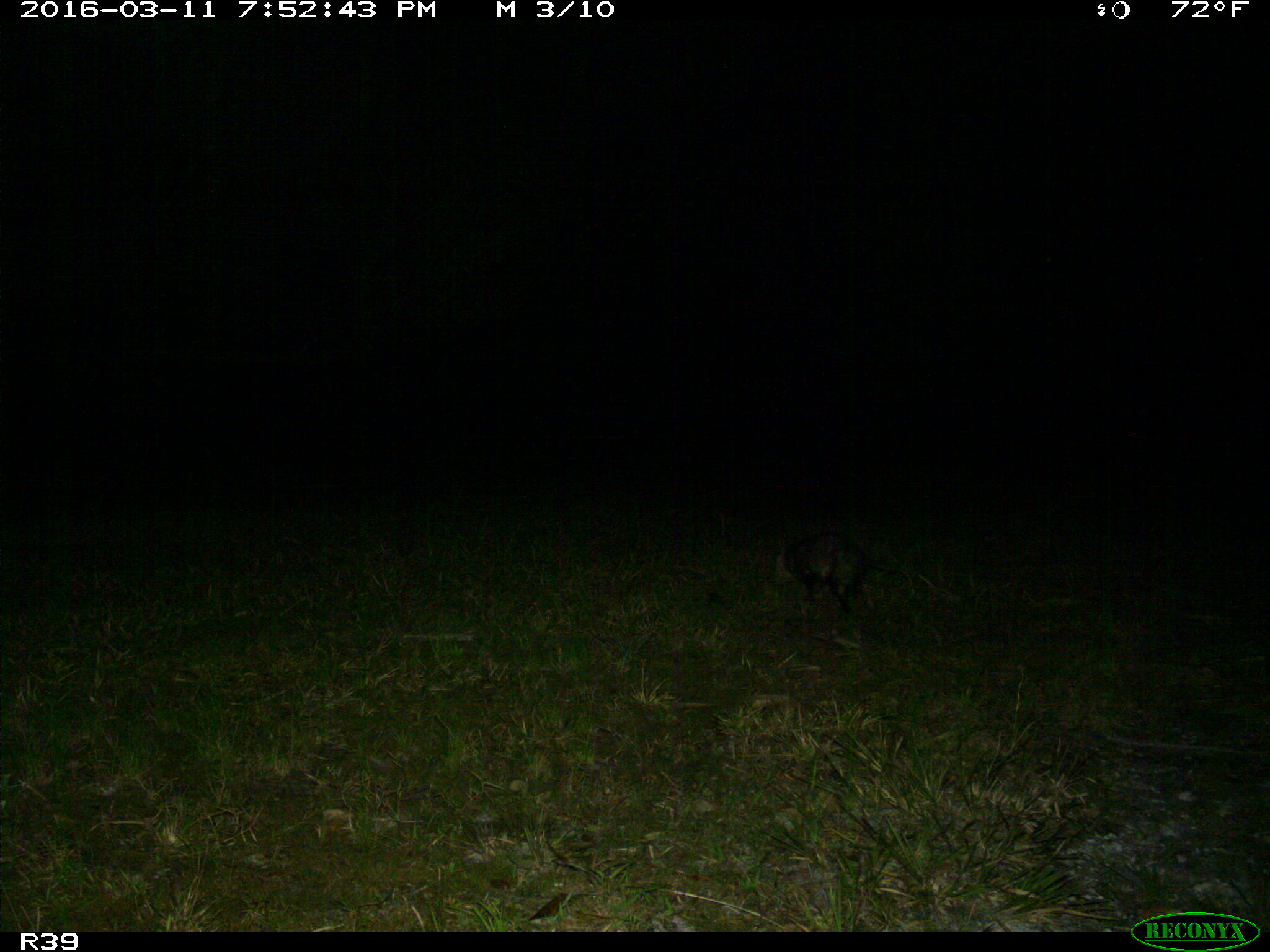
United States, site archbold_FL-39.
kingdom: Animalia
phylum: Chordata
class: Mammalia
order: Didelphimorphia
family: Didelphidae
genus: Didelphis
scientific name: Didelphis virginiana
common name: virginia opossum